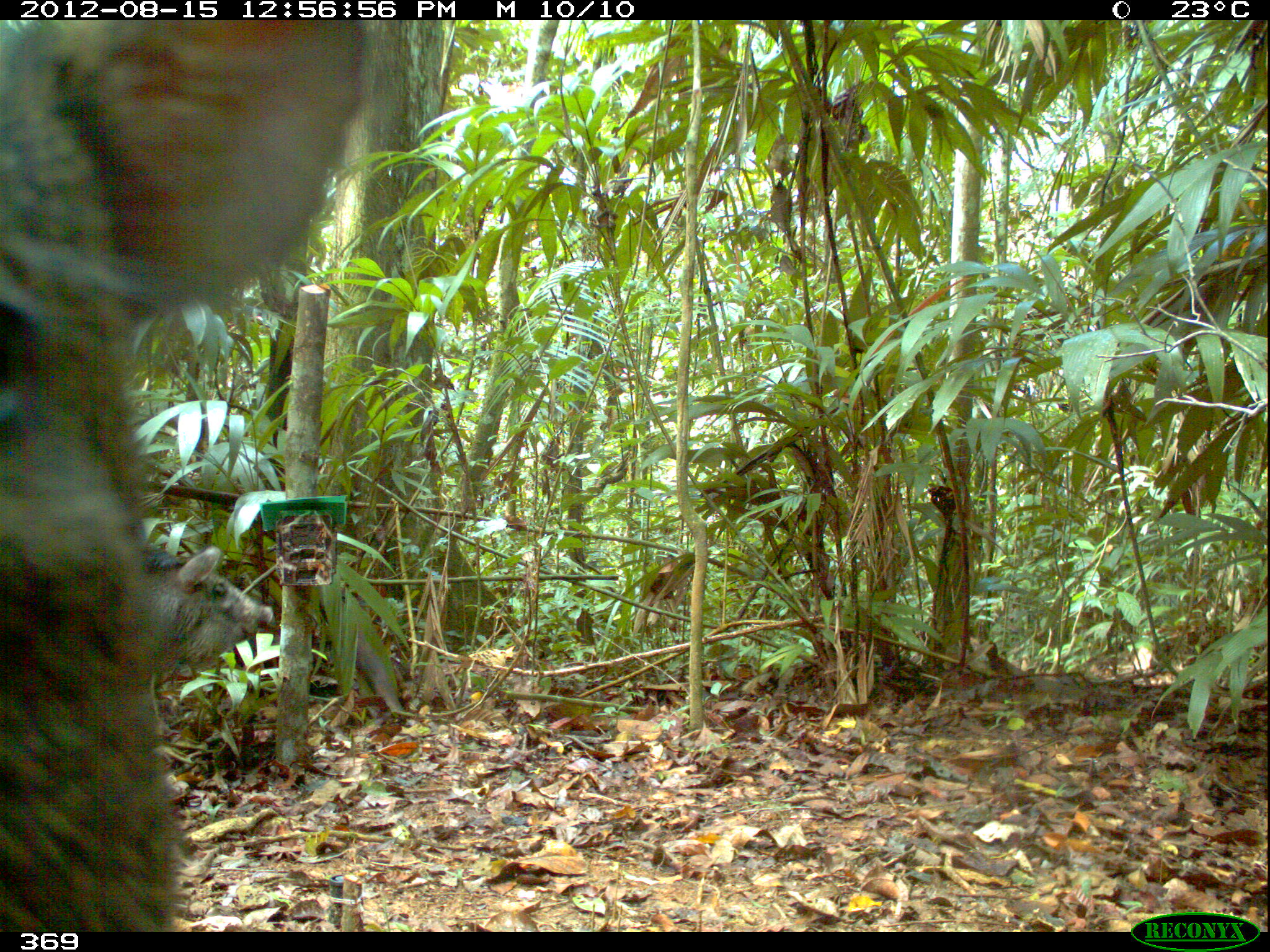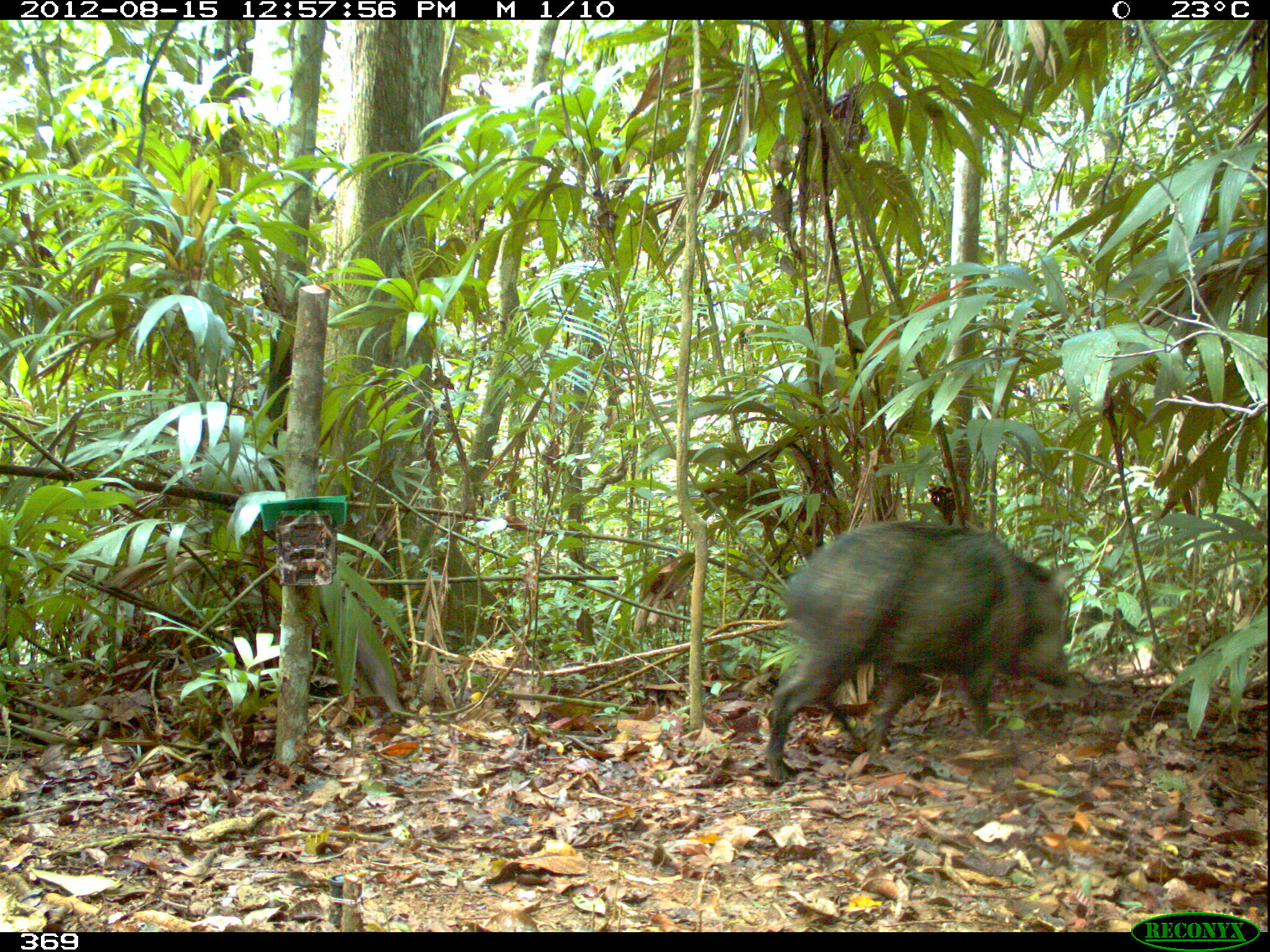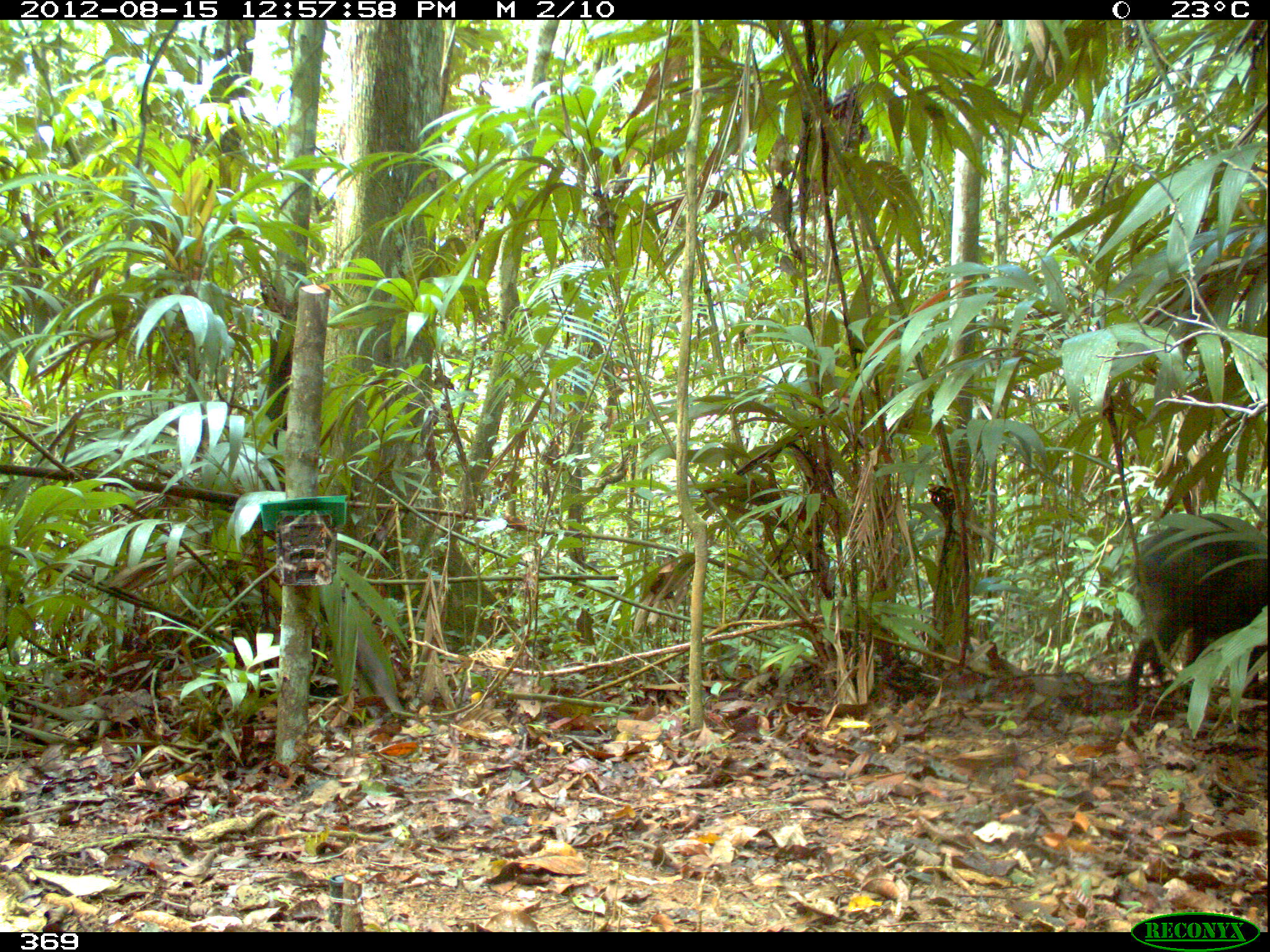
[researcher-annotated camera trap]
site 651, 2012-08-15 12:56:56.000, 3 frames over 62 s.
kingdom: Animalia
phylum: Chordata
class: Mammalia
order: Artiodactyla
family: Tayassuidae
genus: Pecari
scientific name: Pecari tajacu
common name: collared peccary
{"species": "Pecari tajacu (collared peccary)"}